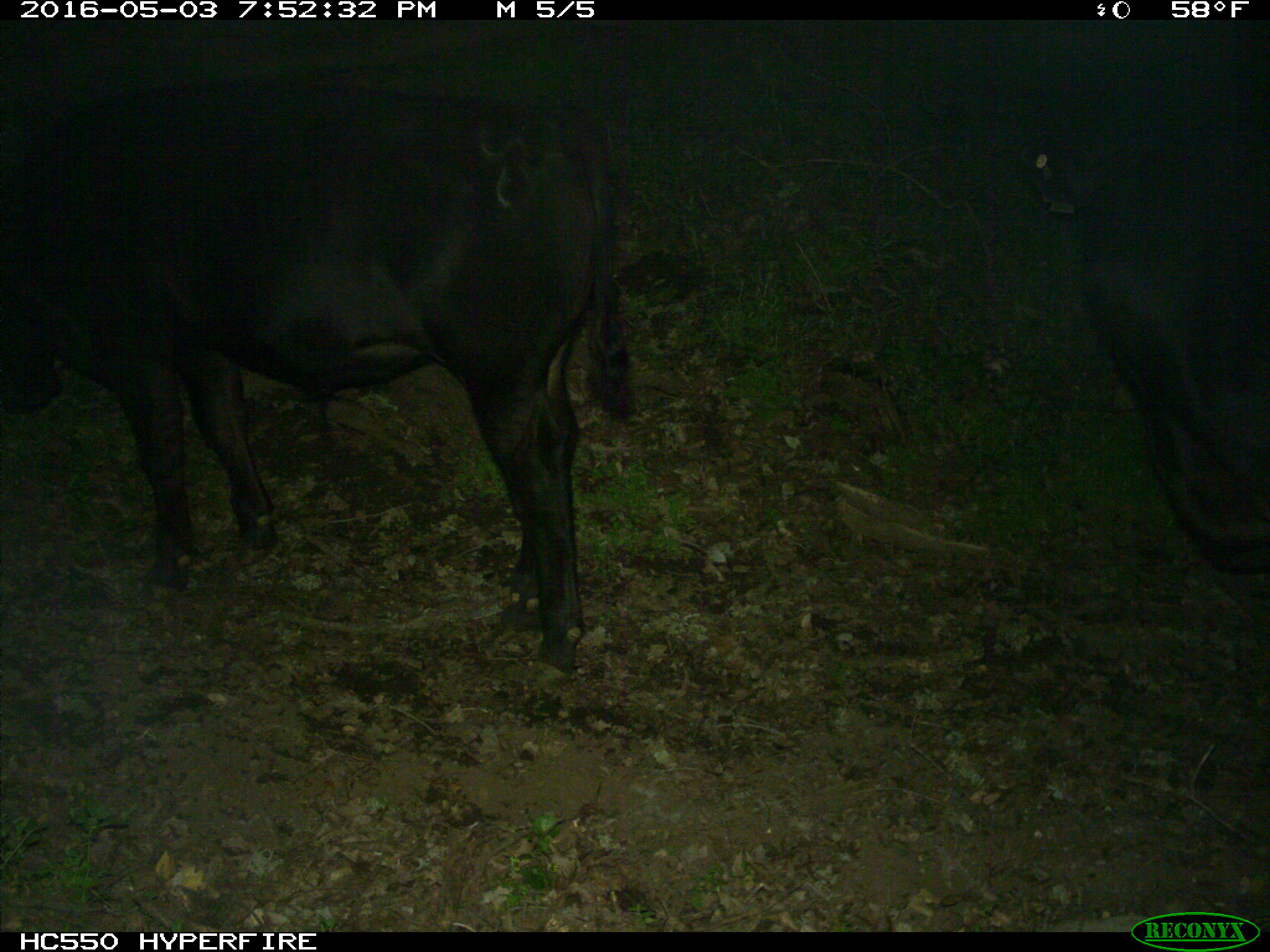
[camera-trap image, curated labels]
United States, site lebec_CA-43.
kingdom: Animalia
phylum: Chordata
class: Mammalia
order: Artiodactyla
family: Bovidae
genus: Bos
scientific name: Bos taurus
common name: domestic cow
Bos taurus (domestic cow).